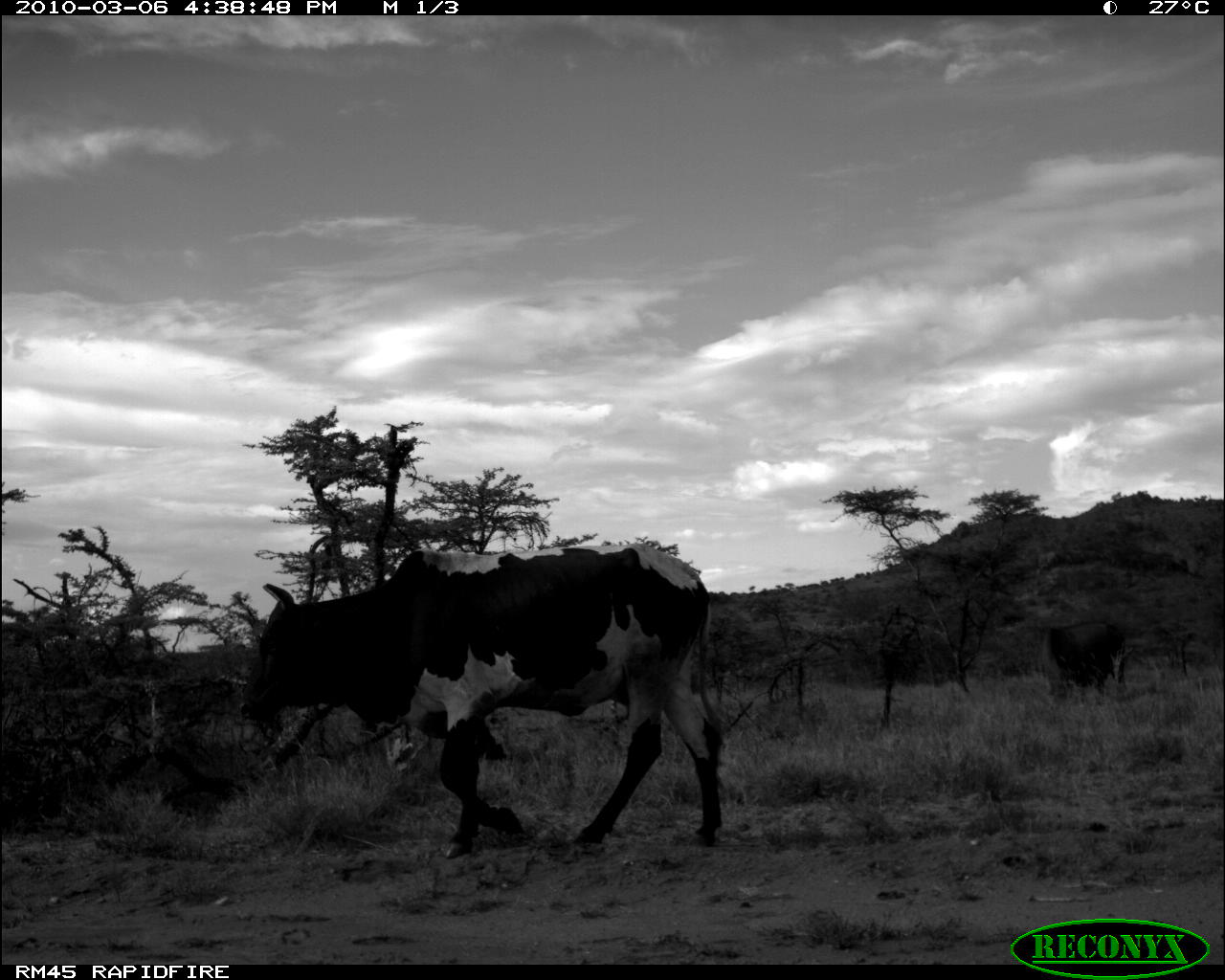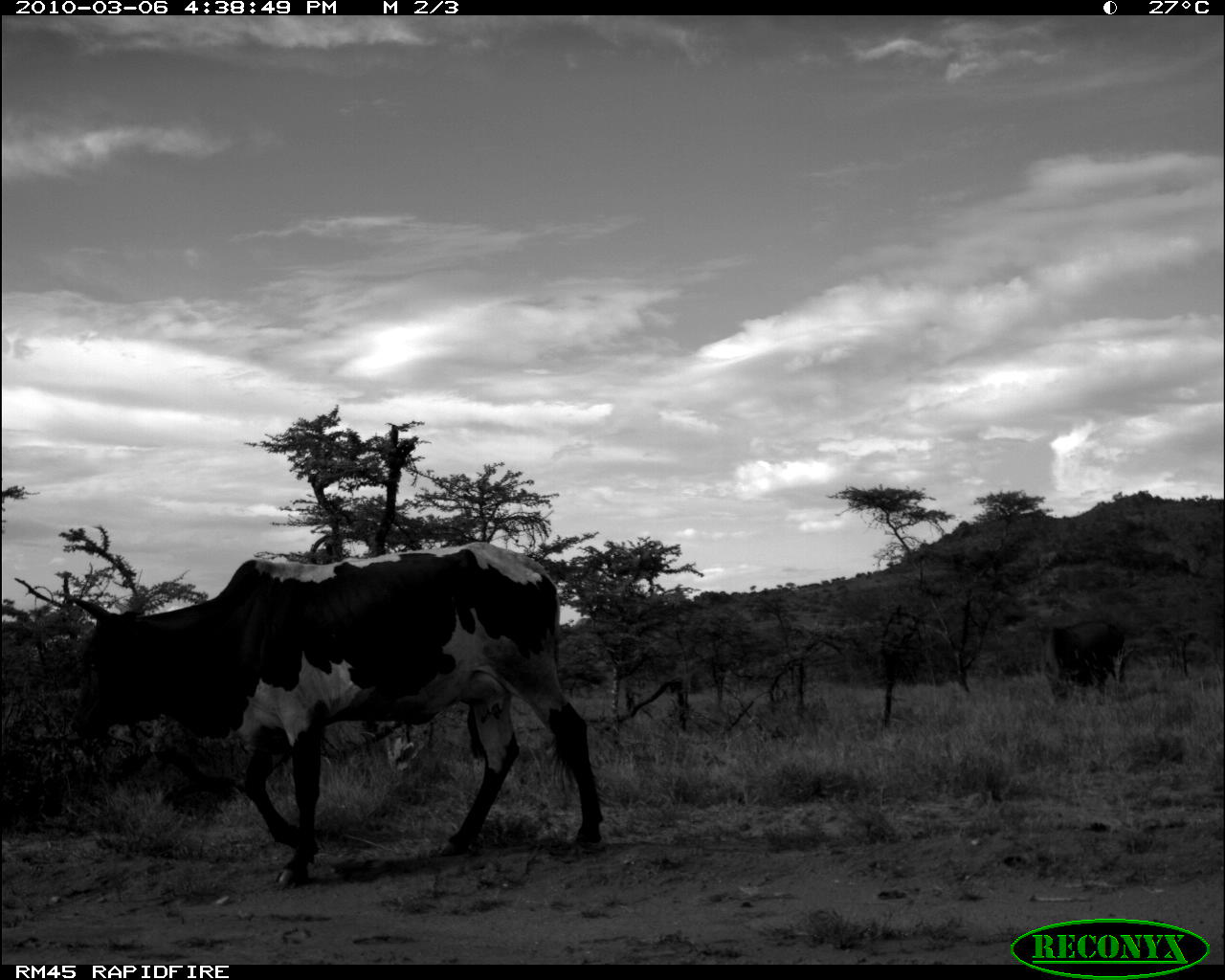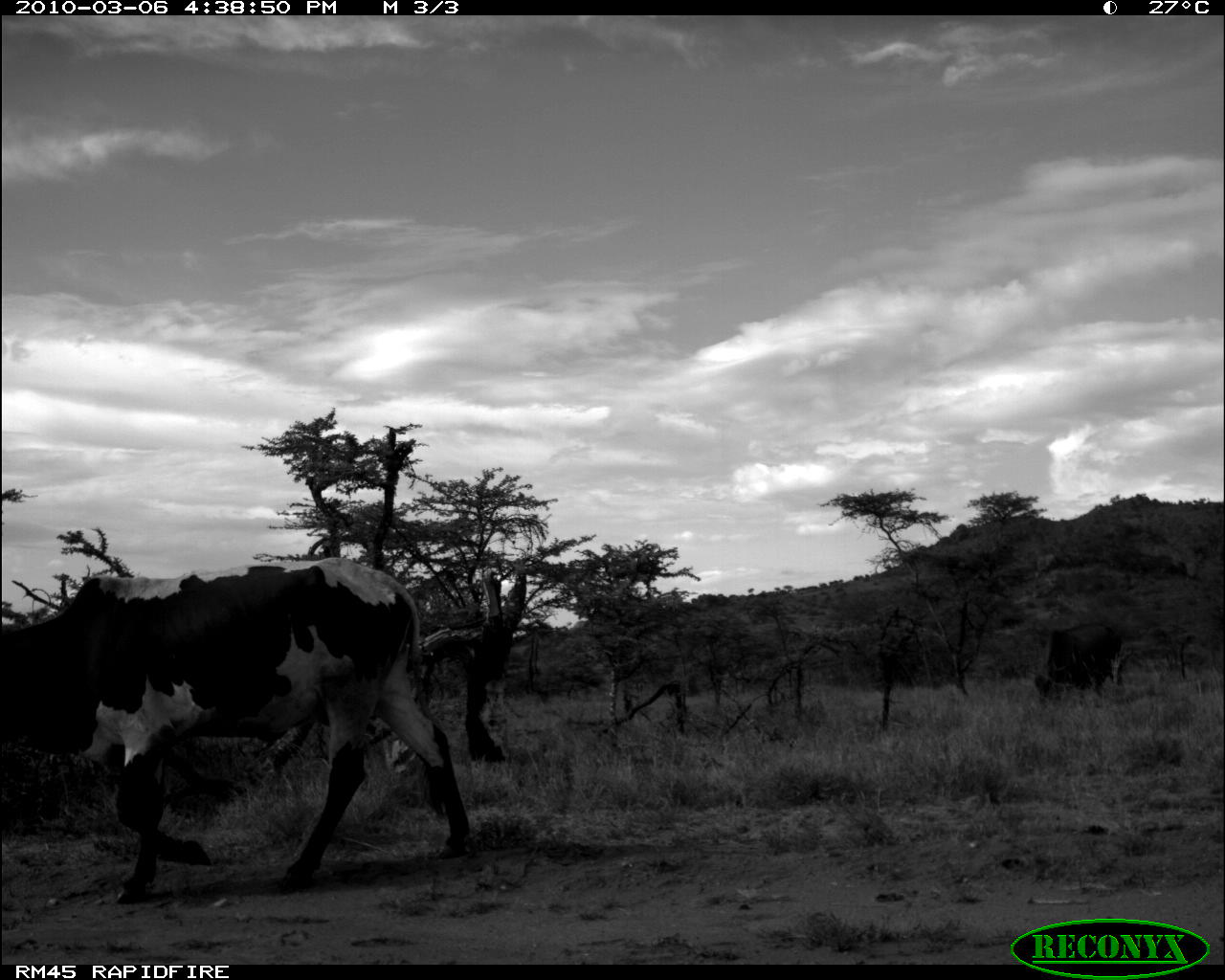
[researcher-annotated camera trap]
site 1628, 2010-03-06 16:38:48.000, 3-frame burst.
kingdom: Animalia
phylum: Chordata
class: Mammalia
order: Artiodactyla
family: Bovidae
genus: Bos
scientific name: Bos taurus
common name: domestic cattle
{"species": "Bos taurus (domestic cattle)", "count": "2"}